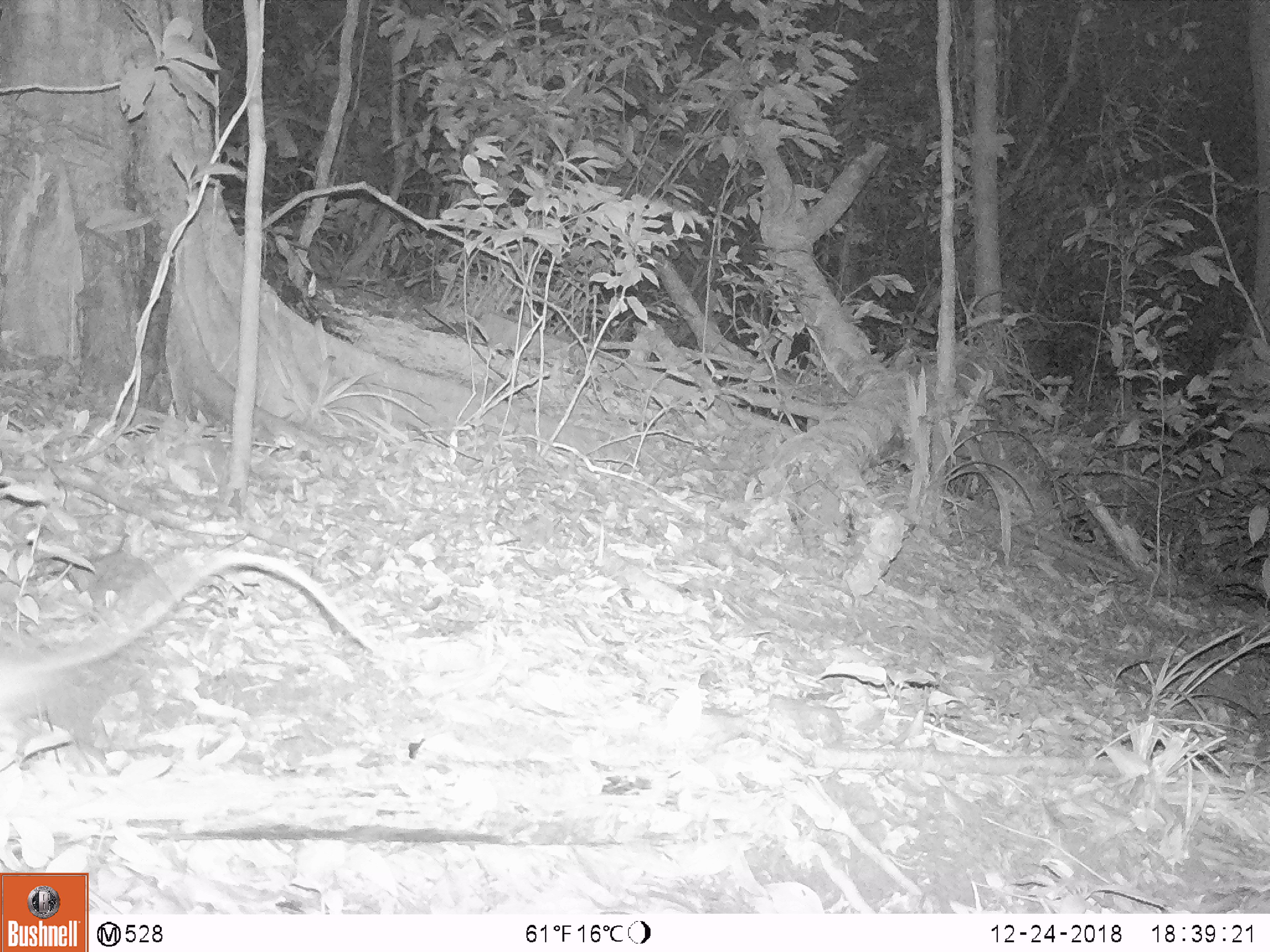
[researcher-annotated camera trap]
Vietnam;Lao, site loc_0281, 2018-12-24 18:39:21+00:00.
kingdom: Animalia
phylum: Chordata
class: Mammalia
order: Rodentia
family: Muridae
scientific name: Muridae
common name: old-world mice and rats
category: unidentified murid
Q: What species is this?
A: Unidentified murid (old-world mice and rats) (Muridae).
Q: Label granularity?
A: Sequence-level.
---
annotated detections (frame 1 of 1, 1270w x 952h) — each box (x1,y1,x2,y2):
unidentified murid: (0,551,379,714)